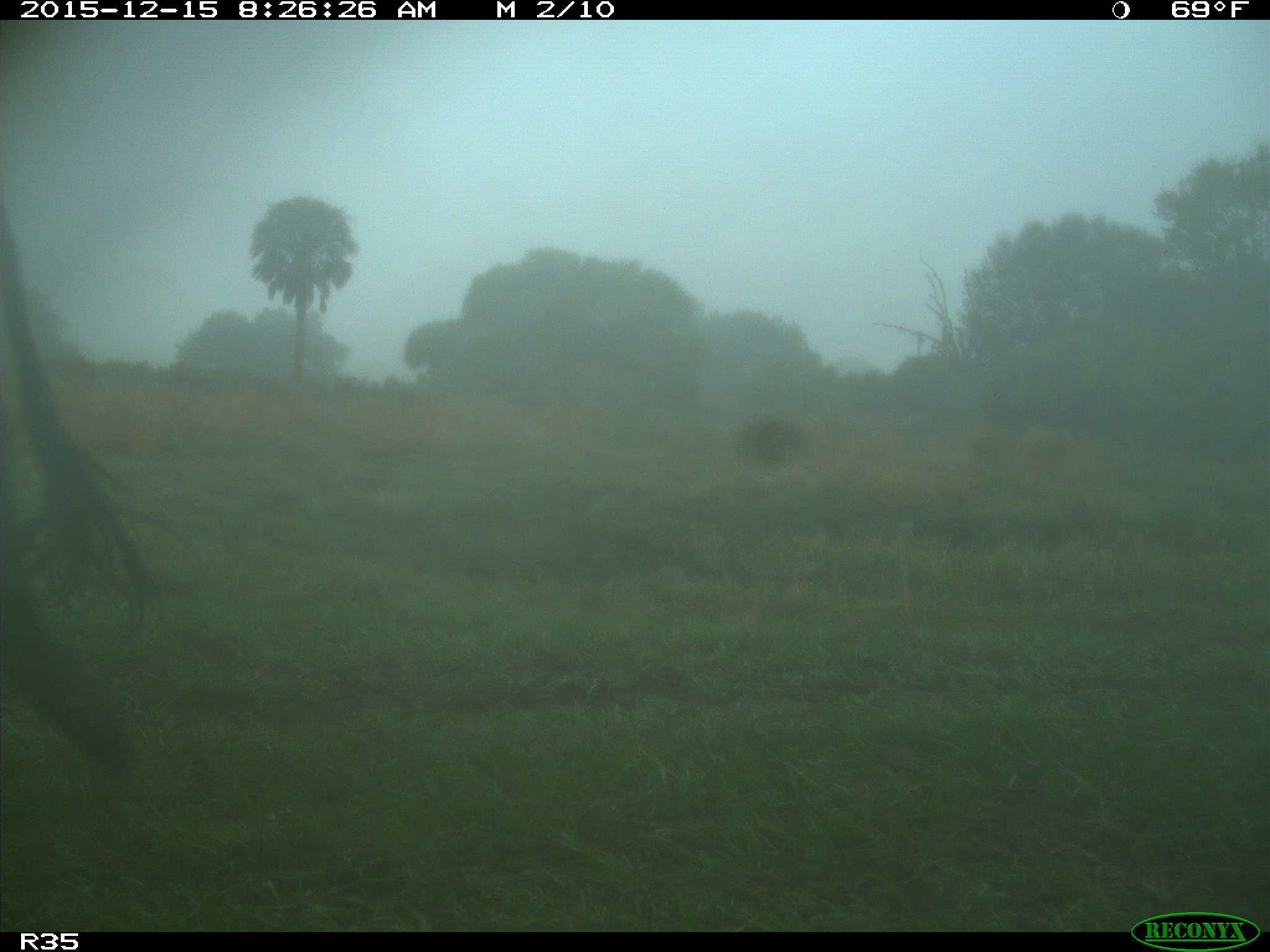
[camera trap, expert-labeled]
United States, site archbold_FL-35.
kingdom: Animalia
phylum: Chordata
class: Mammalia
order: Artiodactyla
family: Bovidae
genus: Bos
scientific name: Bos taurus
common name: domestic cow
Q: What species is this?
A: Bos taurus (domestic cow).